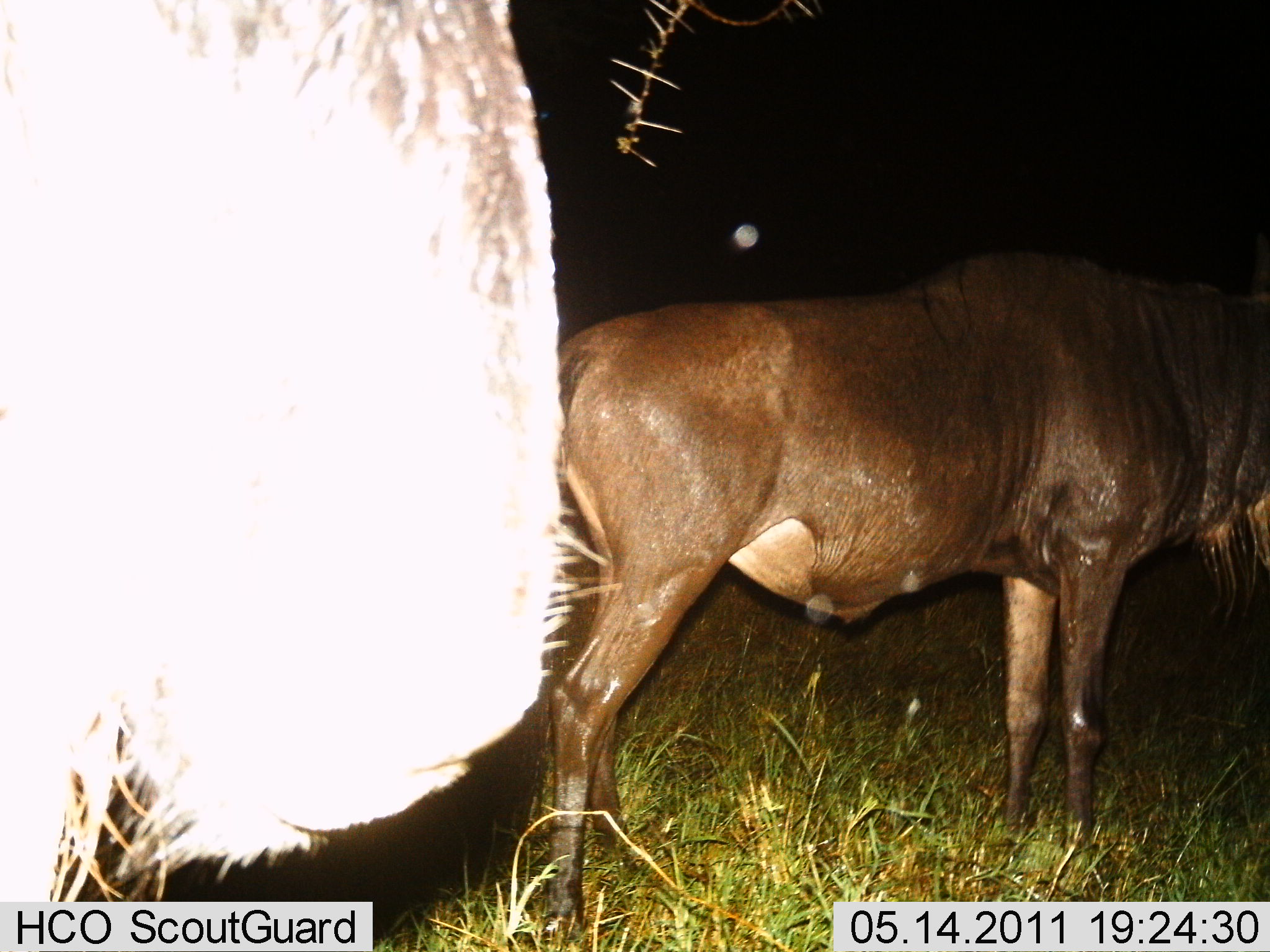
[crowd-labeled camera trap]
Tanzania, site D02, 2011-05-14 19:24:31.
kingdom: Animalia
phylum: Chordata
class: Mammalia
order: Artiodactyla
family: Bovidae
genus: Connochaetes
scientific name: Connochaetes taurinus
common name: blue wildebeest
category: wildebeest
Wildebeest (blue wildebeest) (Connochaetes taurinus), count 2. Behavior (volunteer vote fractions): standing 100%, resting 0%, moving 0%, interacting 0%. Young present (vote fraction): 0%. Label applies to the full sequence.